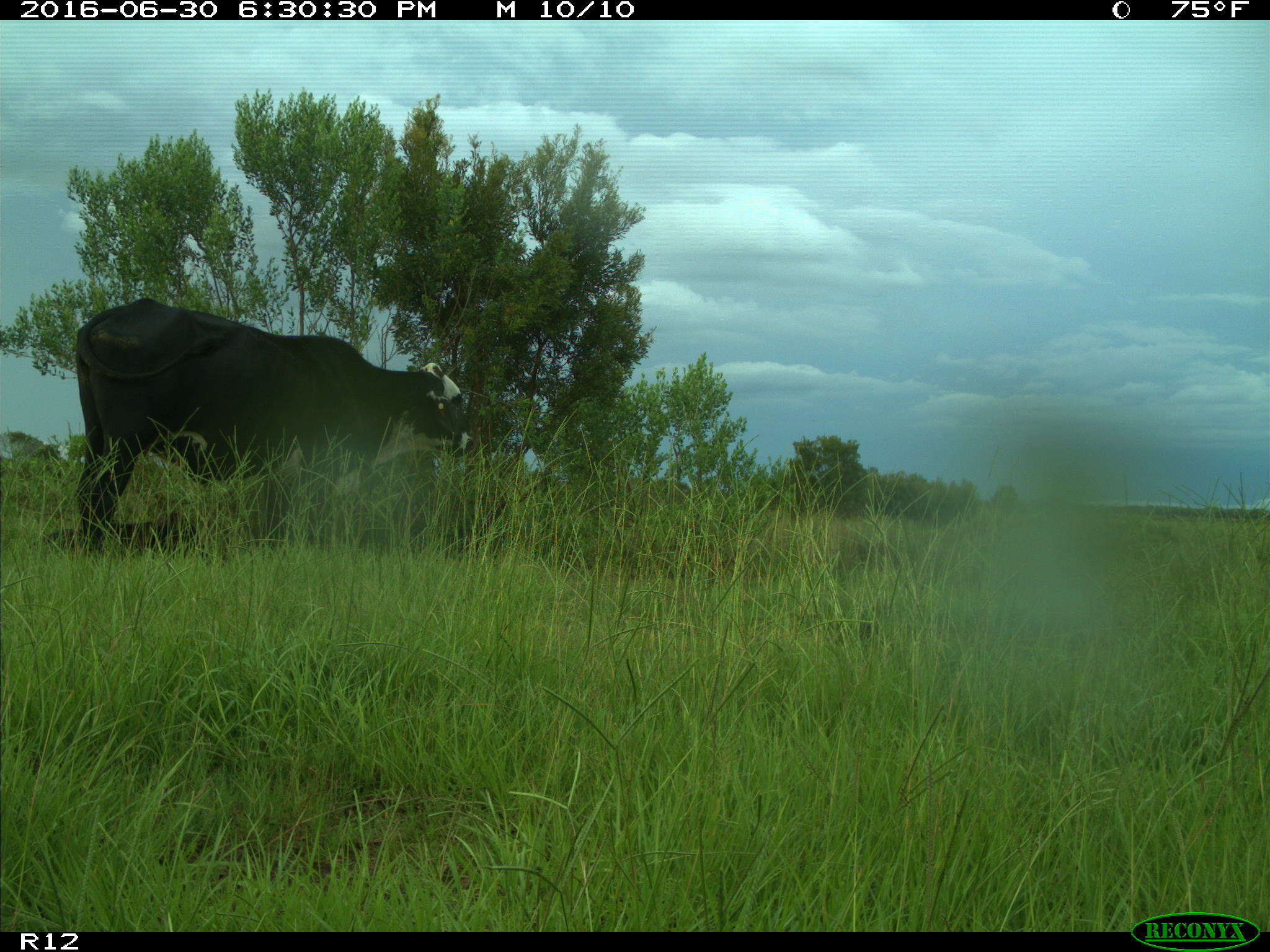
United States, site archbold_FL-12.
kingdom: Animalia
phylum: Chordata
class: Mammalia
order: Artiodactyla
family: Bovidae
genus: Bos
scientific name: Bos taurus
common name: domestic cow